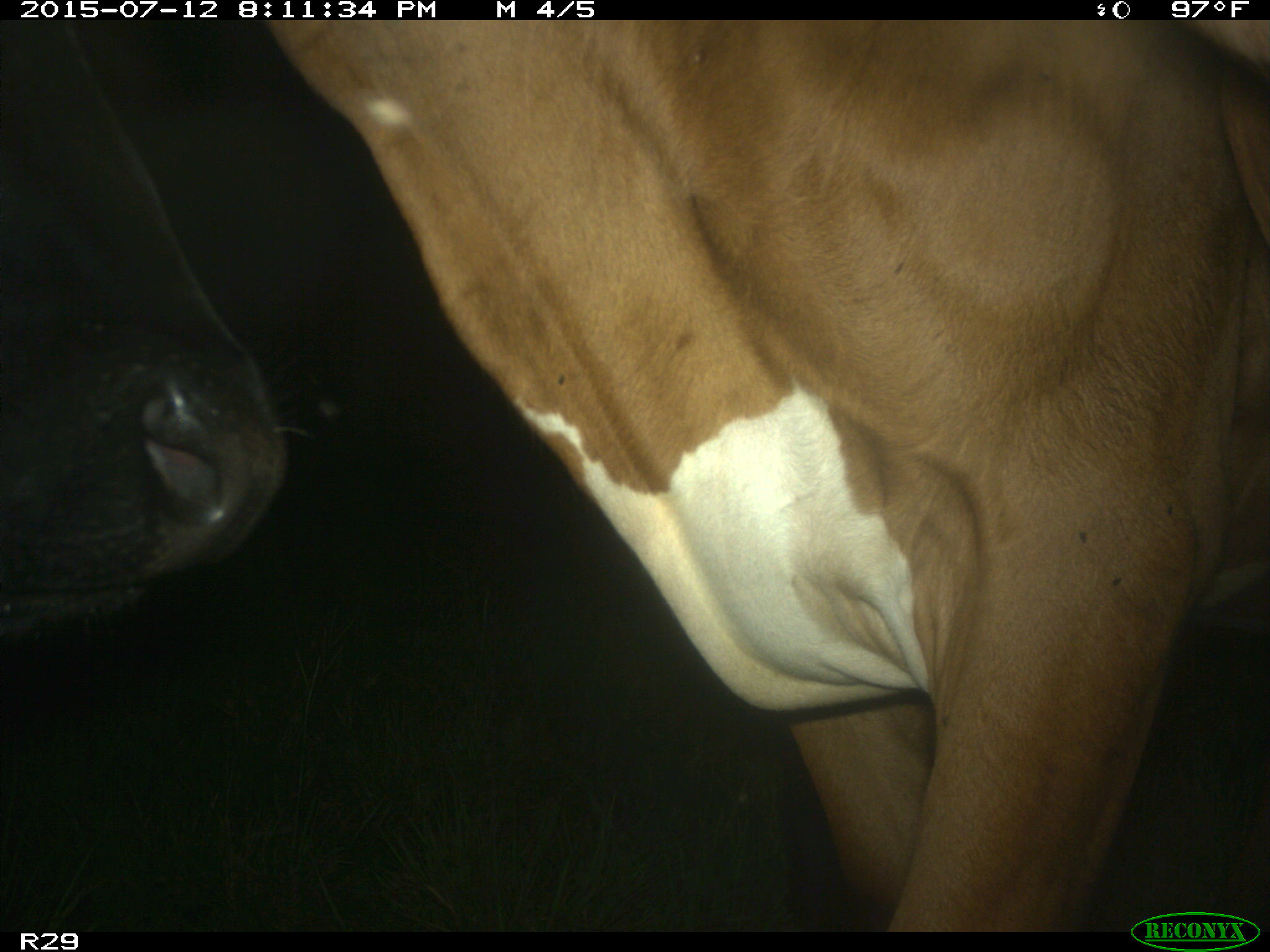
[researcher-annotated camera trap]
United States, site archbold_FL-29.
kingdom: Animalia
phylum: Chordata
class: Mammalia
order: Artiodactyla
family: Bovidae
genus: Bos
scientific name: Bos taurus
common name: domestic cow